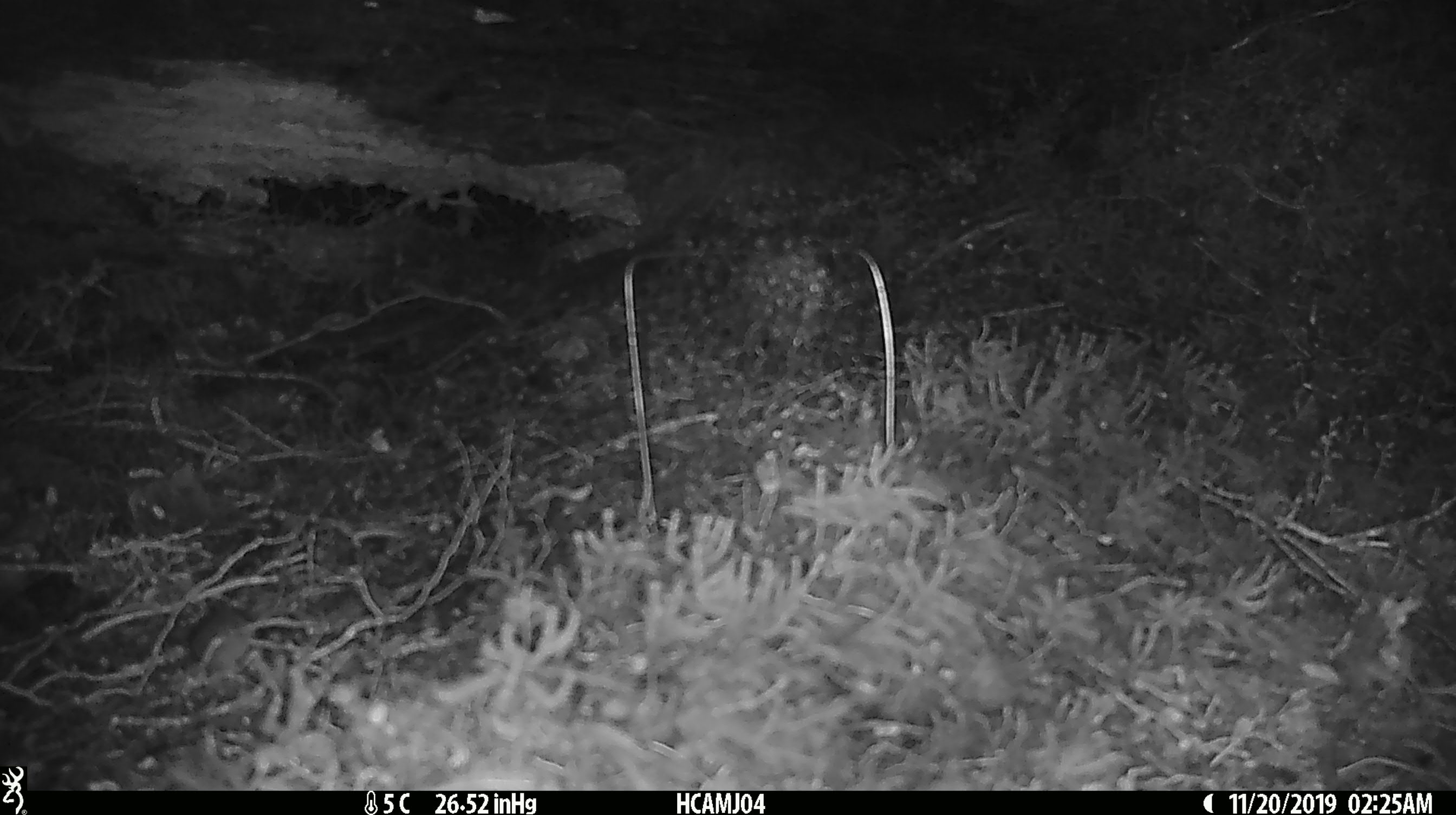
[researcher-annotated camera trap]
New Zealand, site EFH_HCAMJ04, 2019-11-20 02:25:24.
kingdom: Animalia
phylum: Chordata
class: Mammalia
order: Rodentia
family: Muridae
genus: Mus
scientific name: Mus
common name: mouse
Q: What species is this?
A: Mouse (Mus).